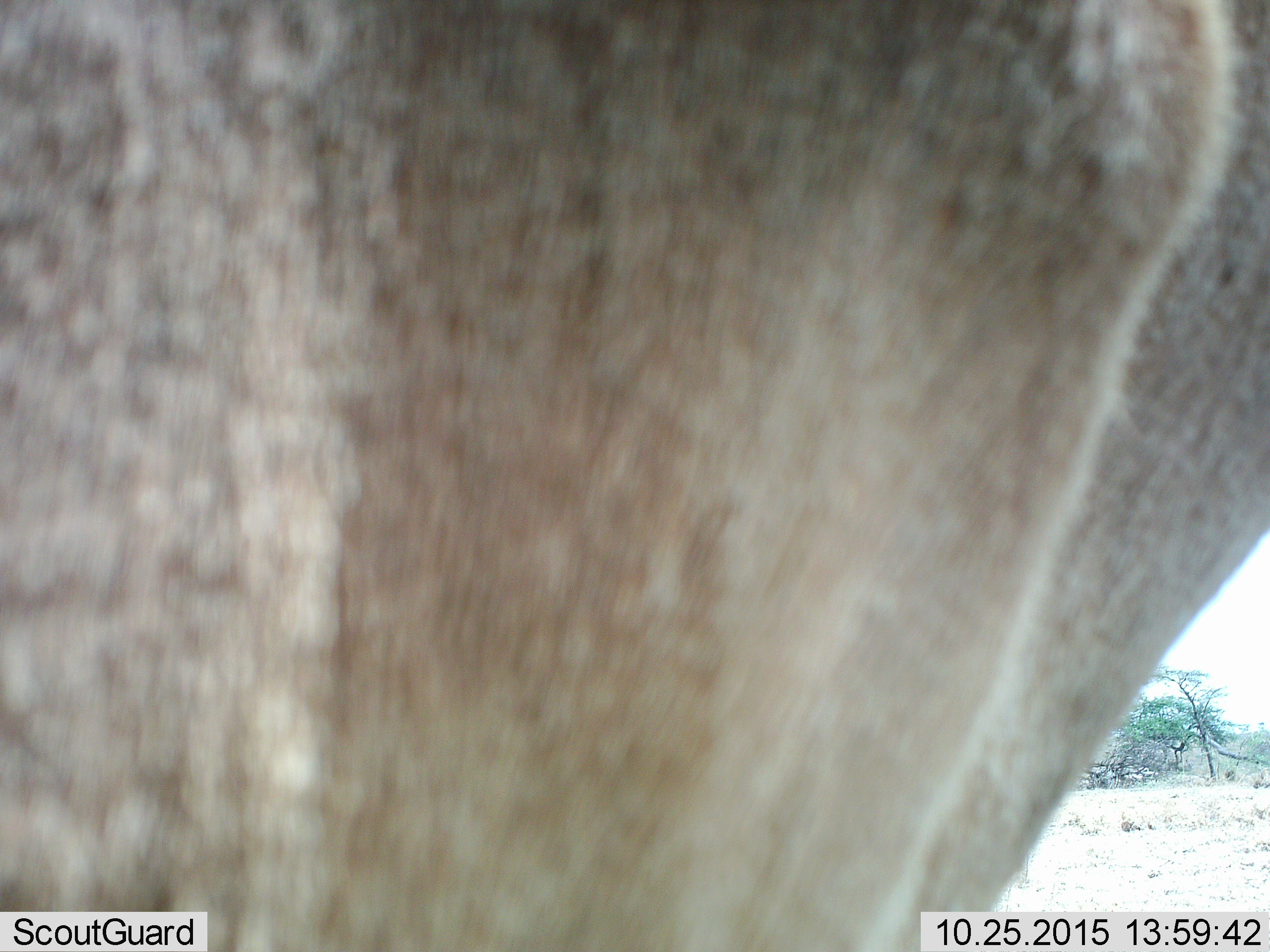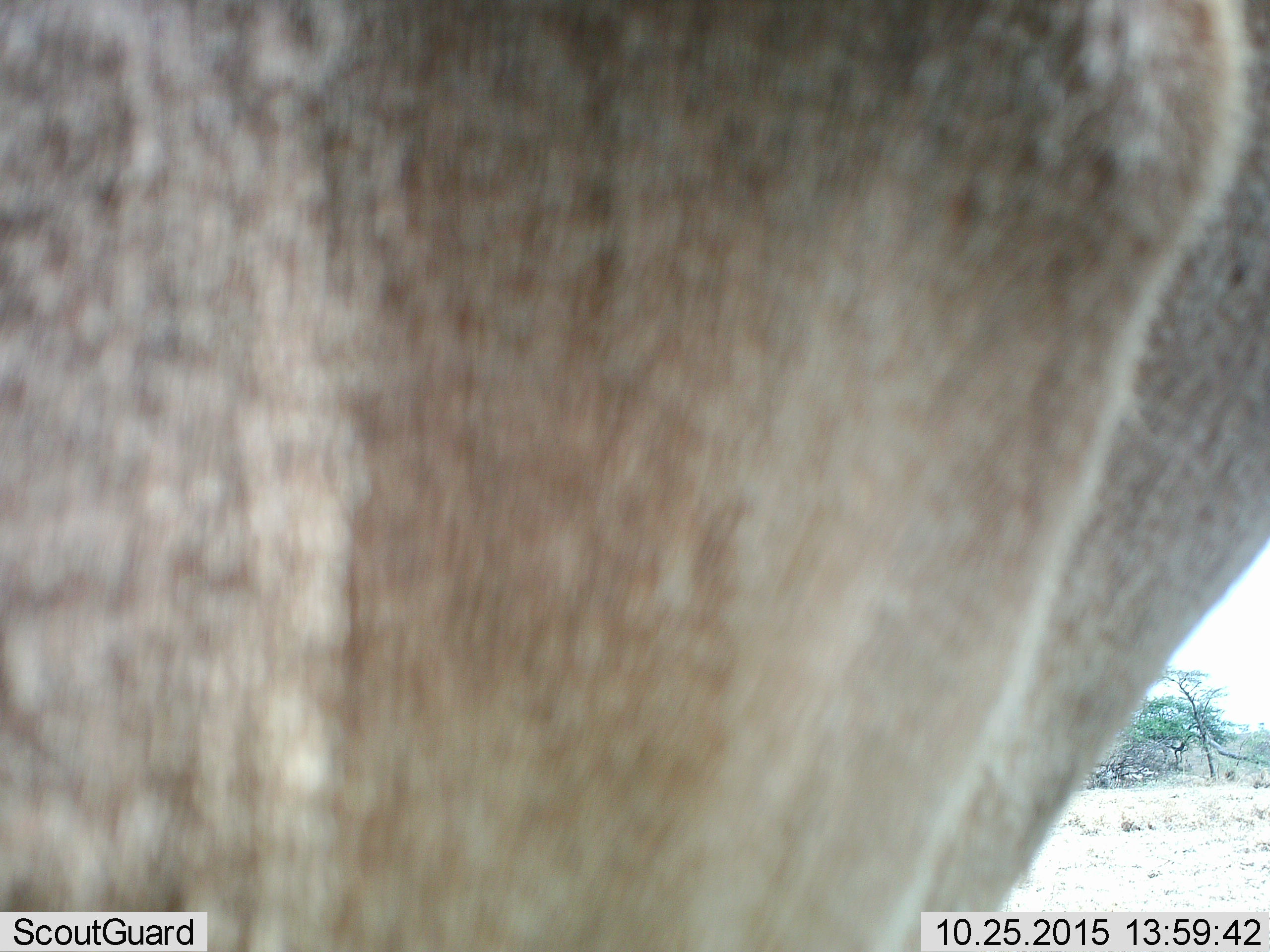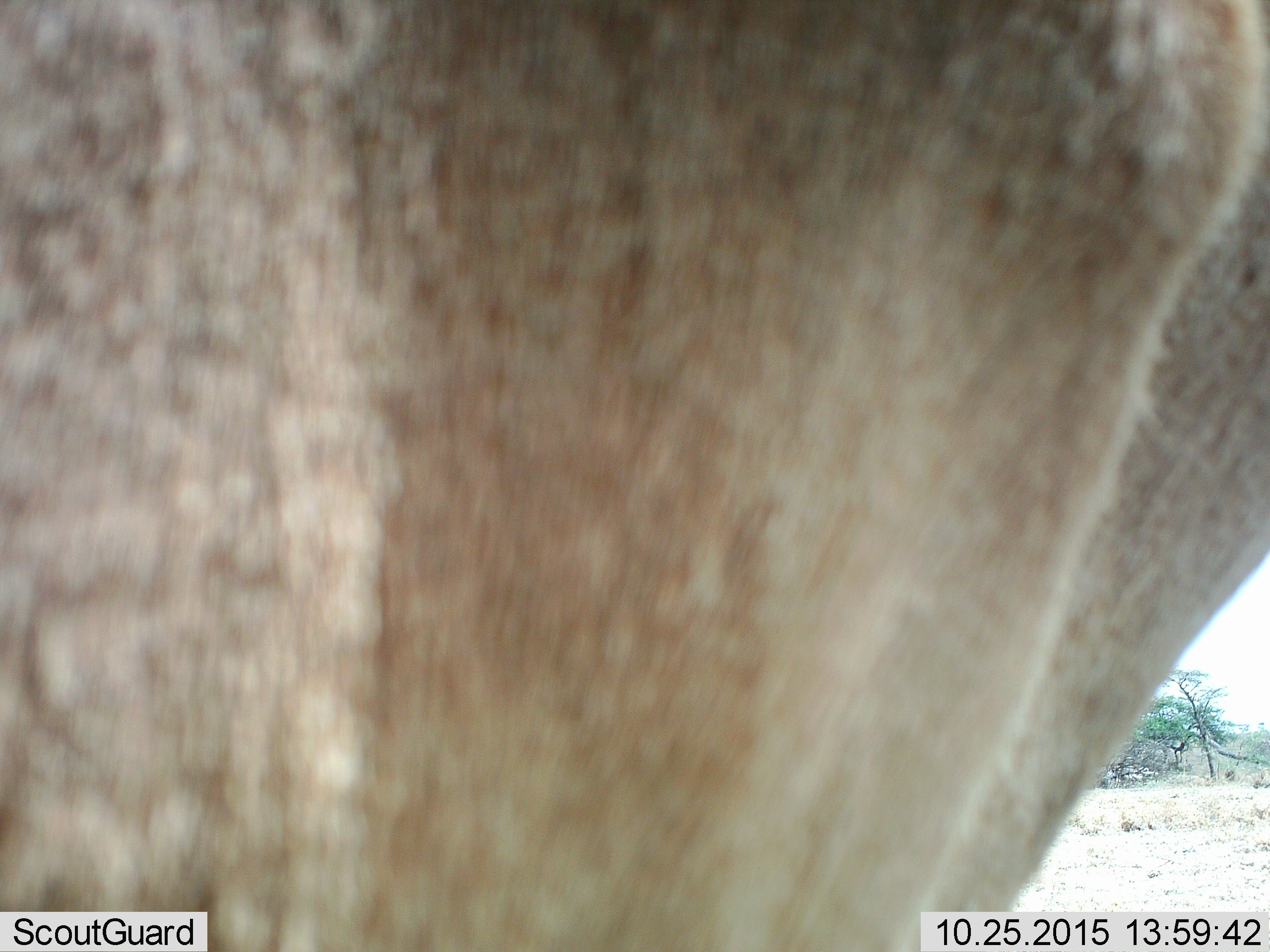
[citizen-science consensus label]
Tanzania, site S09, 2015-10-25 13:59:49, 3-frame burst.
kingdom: Animalia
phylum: Chordata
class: Mammalia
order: Artiodactyla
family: Bovidae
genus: Tragelaphus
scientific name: Tragelaphus oryx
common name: eland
Eland (Tragelaphus oryx), count 1. Behavior (volunteer vote fractions): standing 100%, resting 0%, moving 0%, interacting 0%. Young present (vote fraction): 0%. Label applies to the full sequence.